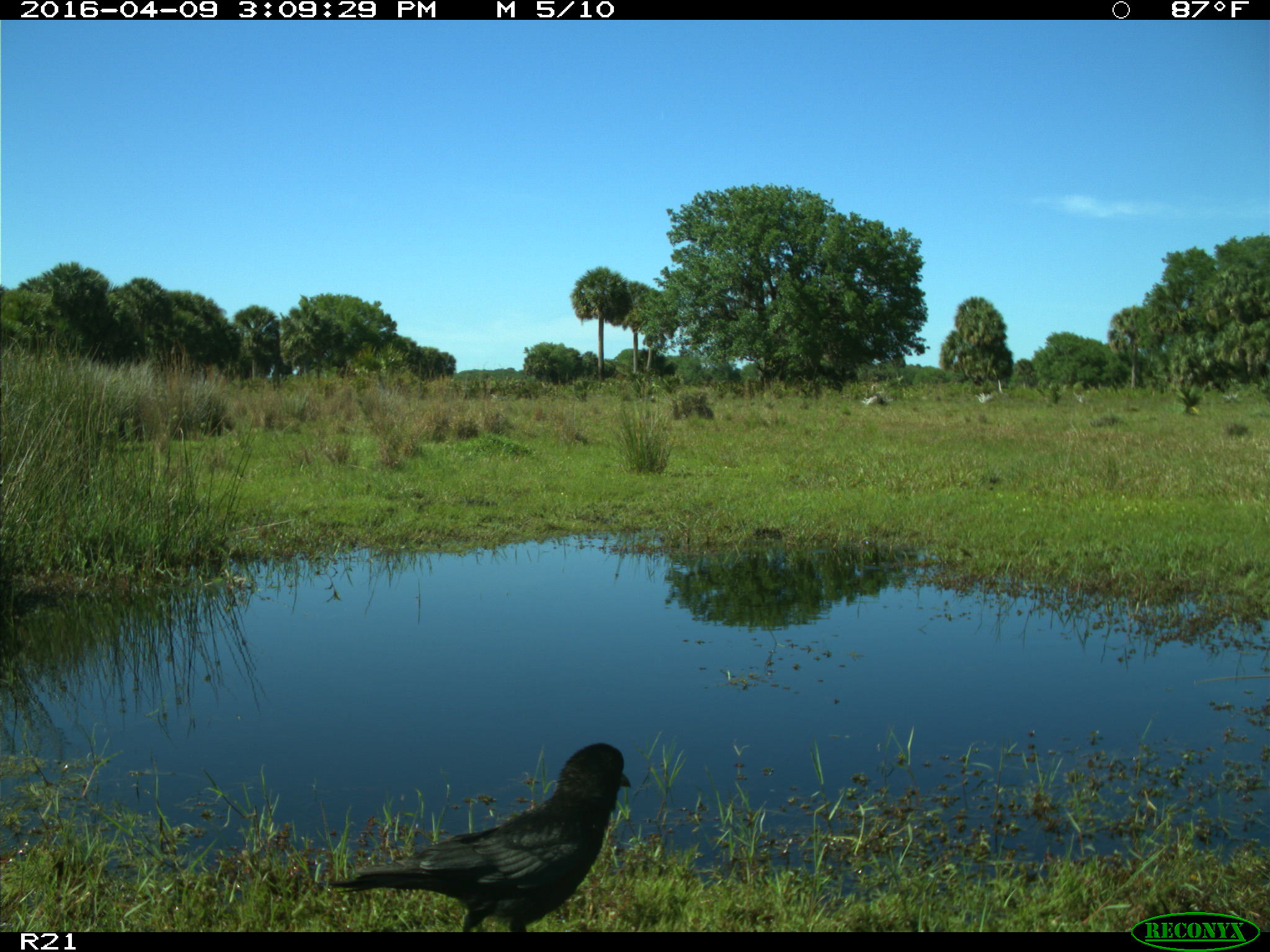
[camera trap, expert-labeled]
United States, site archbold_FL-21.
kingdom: Animalia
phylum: Chordata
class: Aves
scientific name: Aves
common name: birds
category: unidentified bird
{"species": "unidentified bird (birds) (Aves)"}